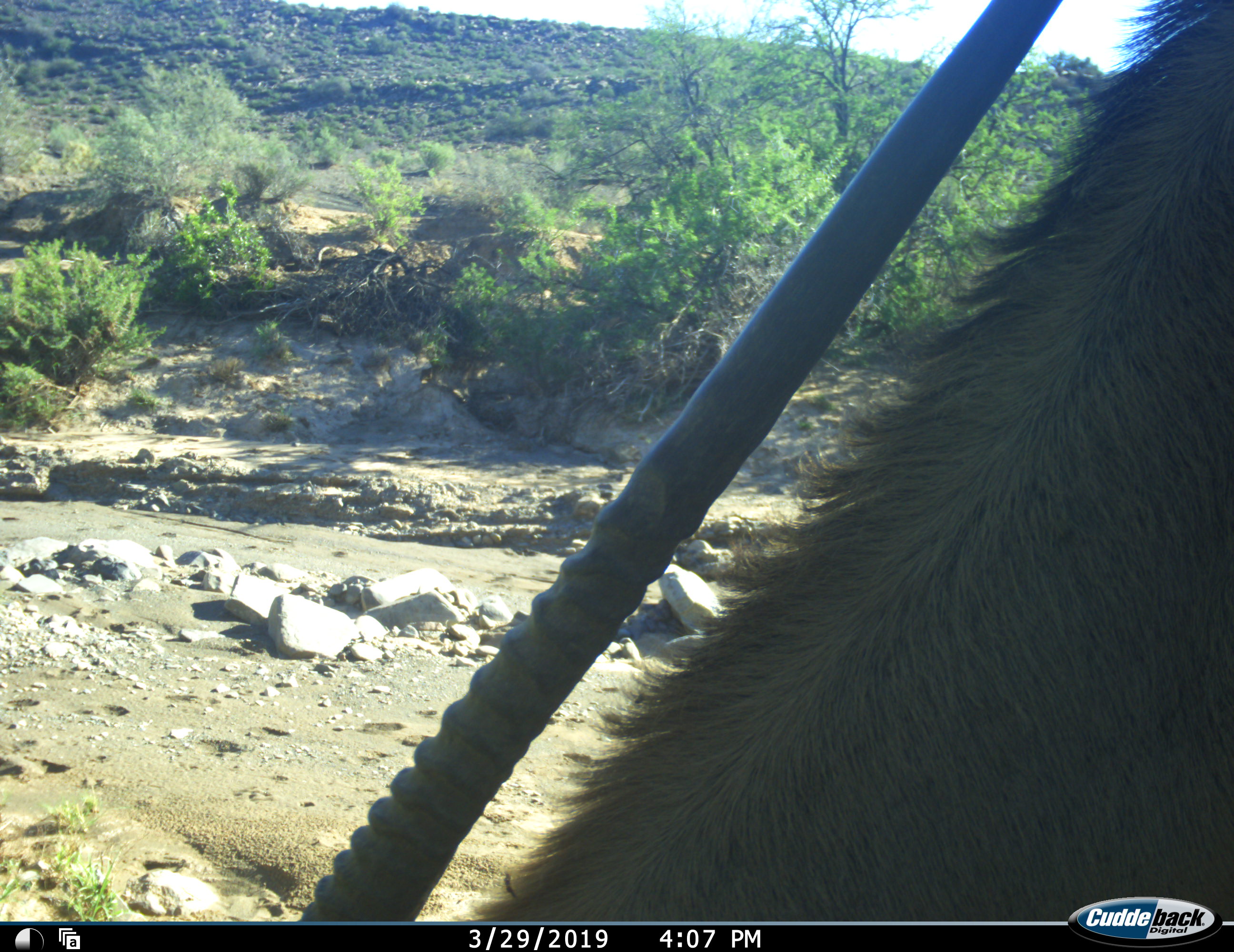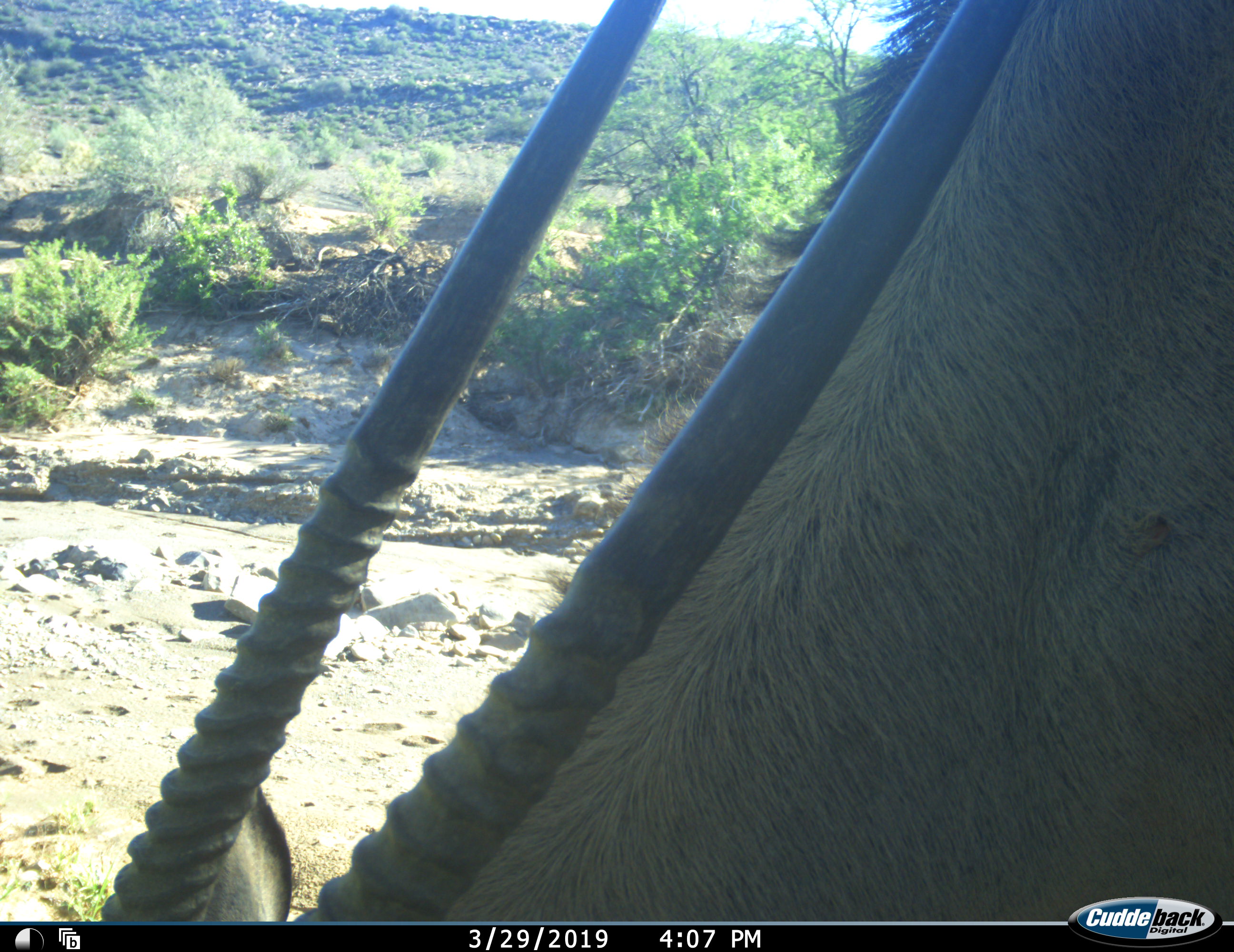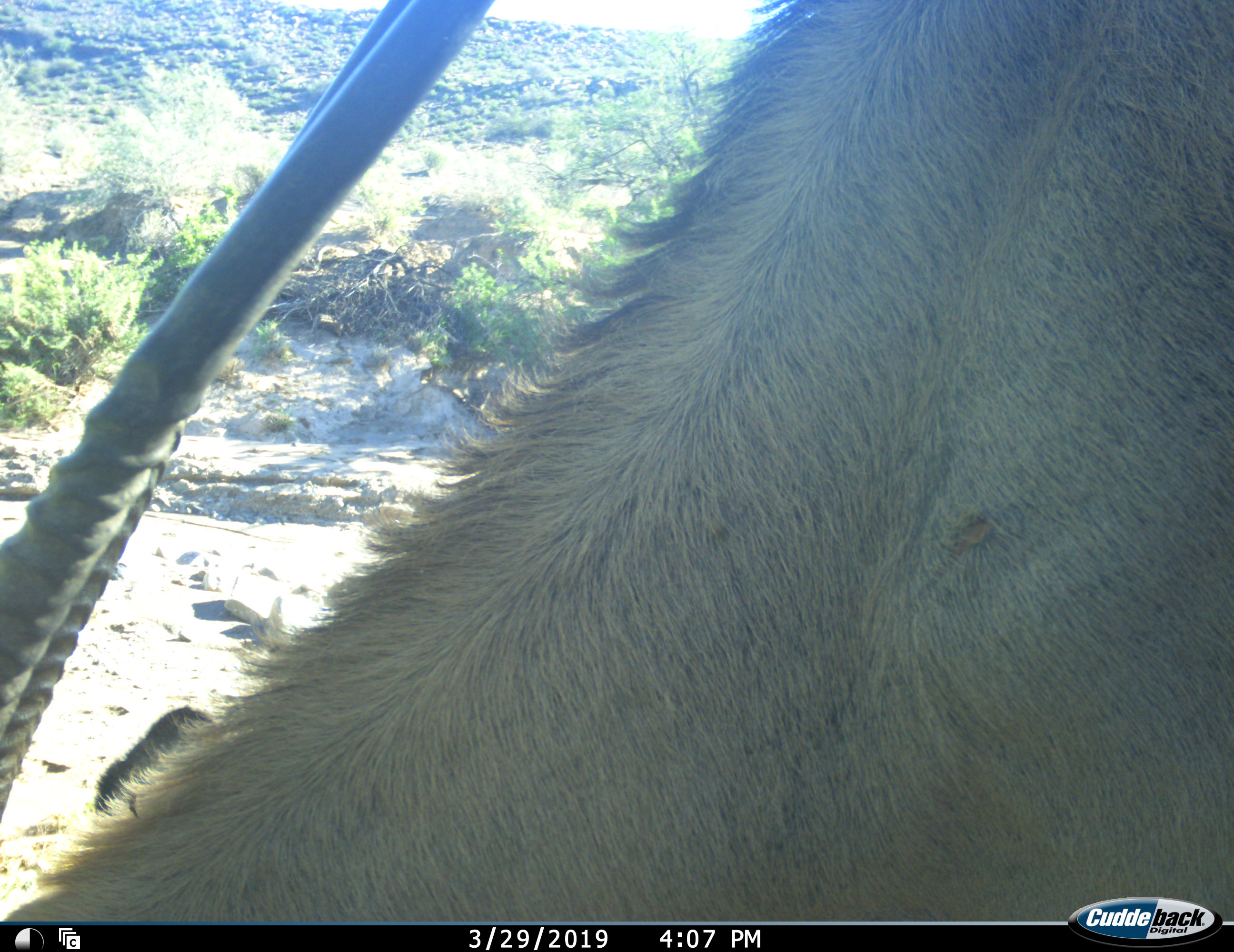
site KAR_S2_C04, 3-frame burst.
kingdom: Animalia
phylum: Chordata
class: Mammalia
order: Artiodactyla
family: Bovidae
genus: Oryx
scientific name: Oryx gazella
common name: gemsbok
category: oryx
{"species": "oryx (gemsbok) (Oryx gazella)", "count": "1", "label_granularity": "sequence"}